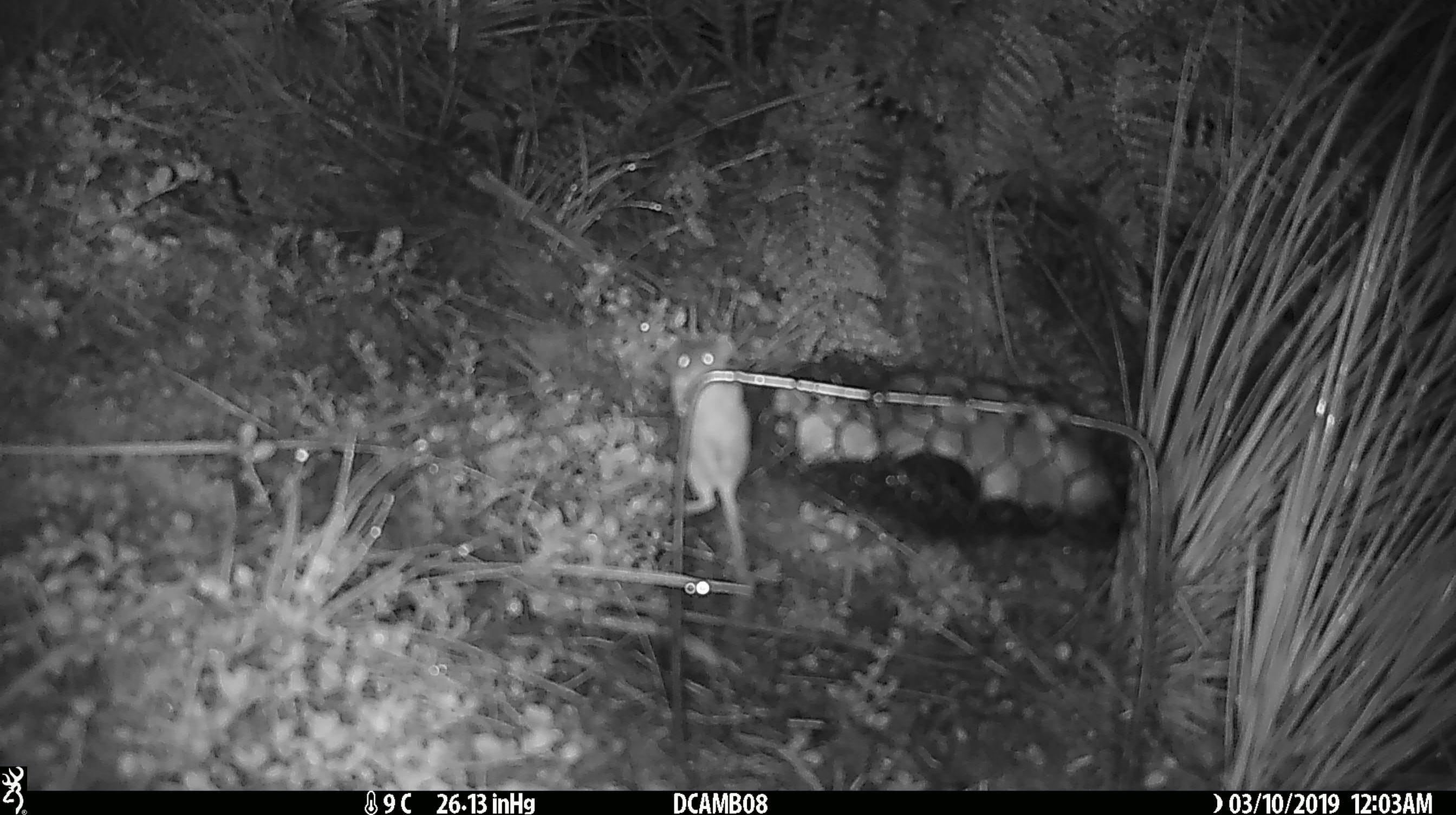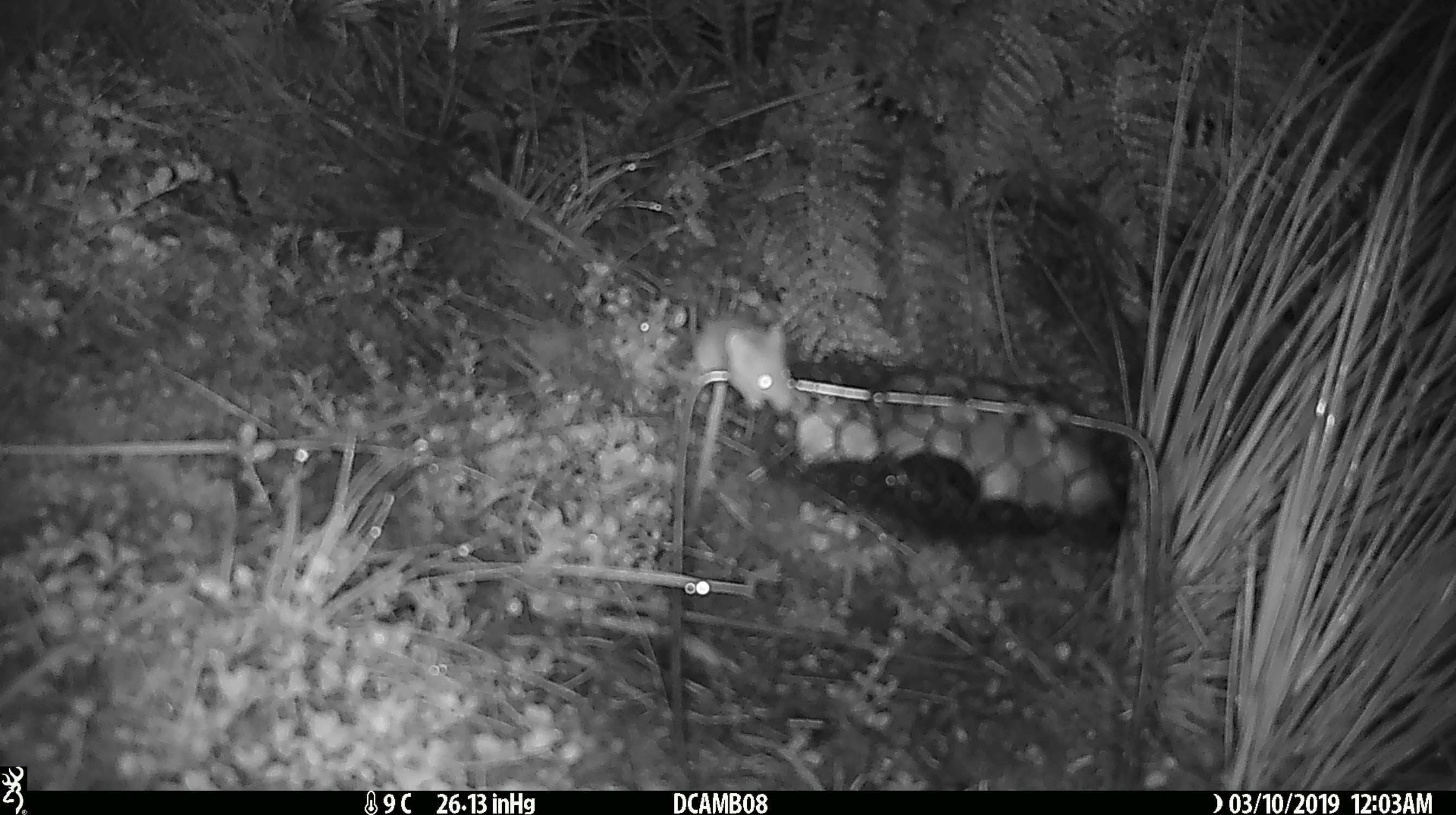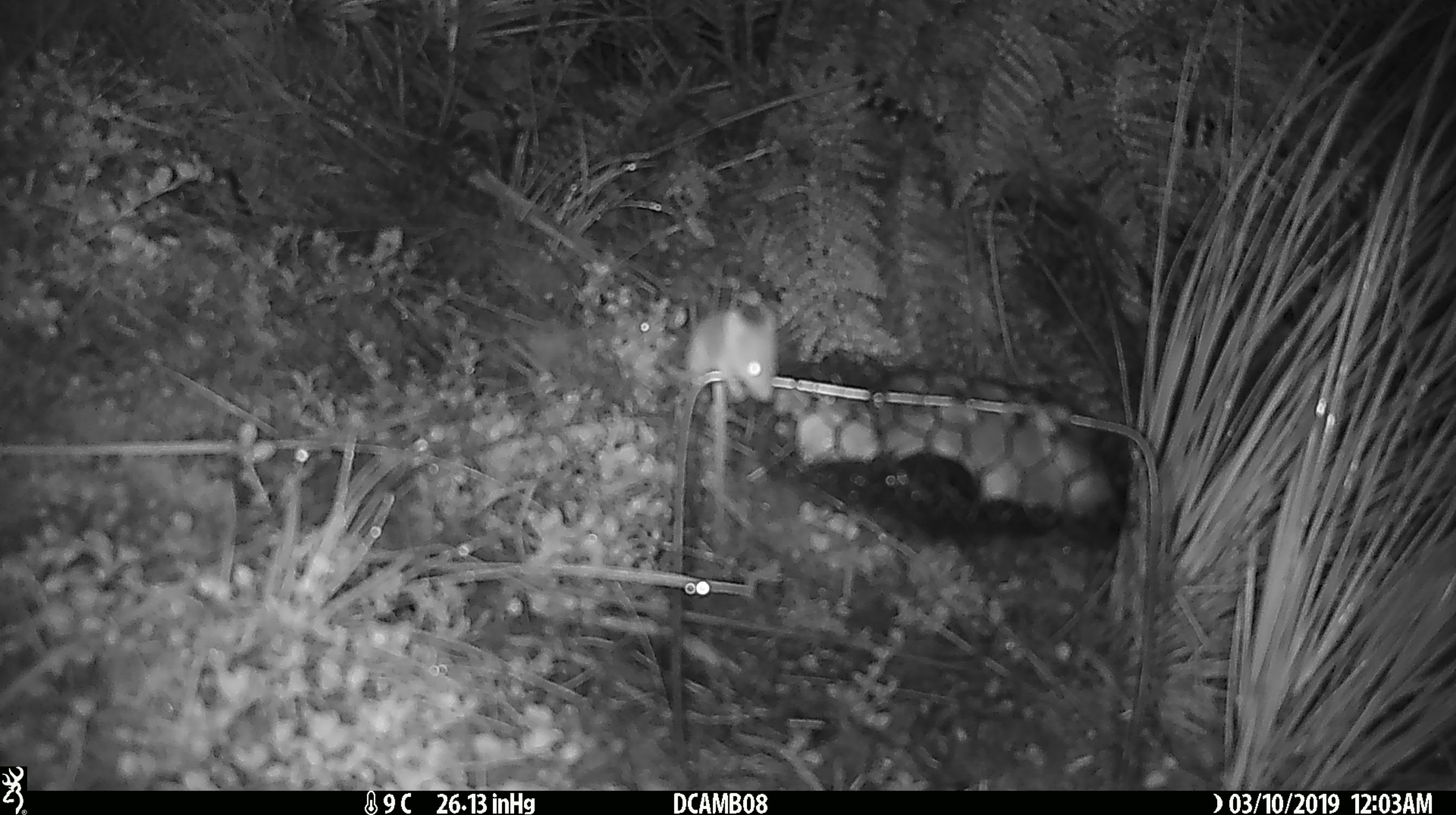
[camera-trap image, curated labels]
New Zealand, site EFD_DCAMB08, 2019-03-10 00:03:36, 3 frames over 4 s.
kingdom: Animalia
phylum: Chordata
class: Mammalia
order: Rodentia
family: Muridae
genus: Mus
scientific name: Mus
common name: mouse